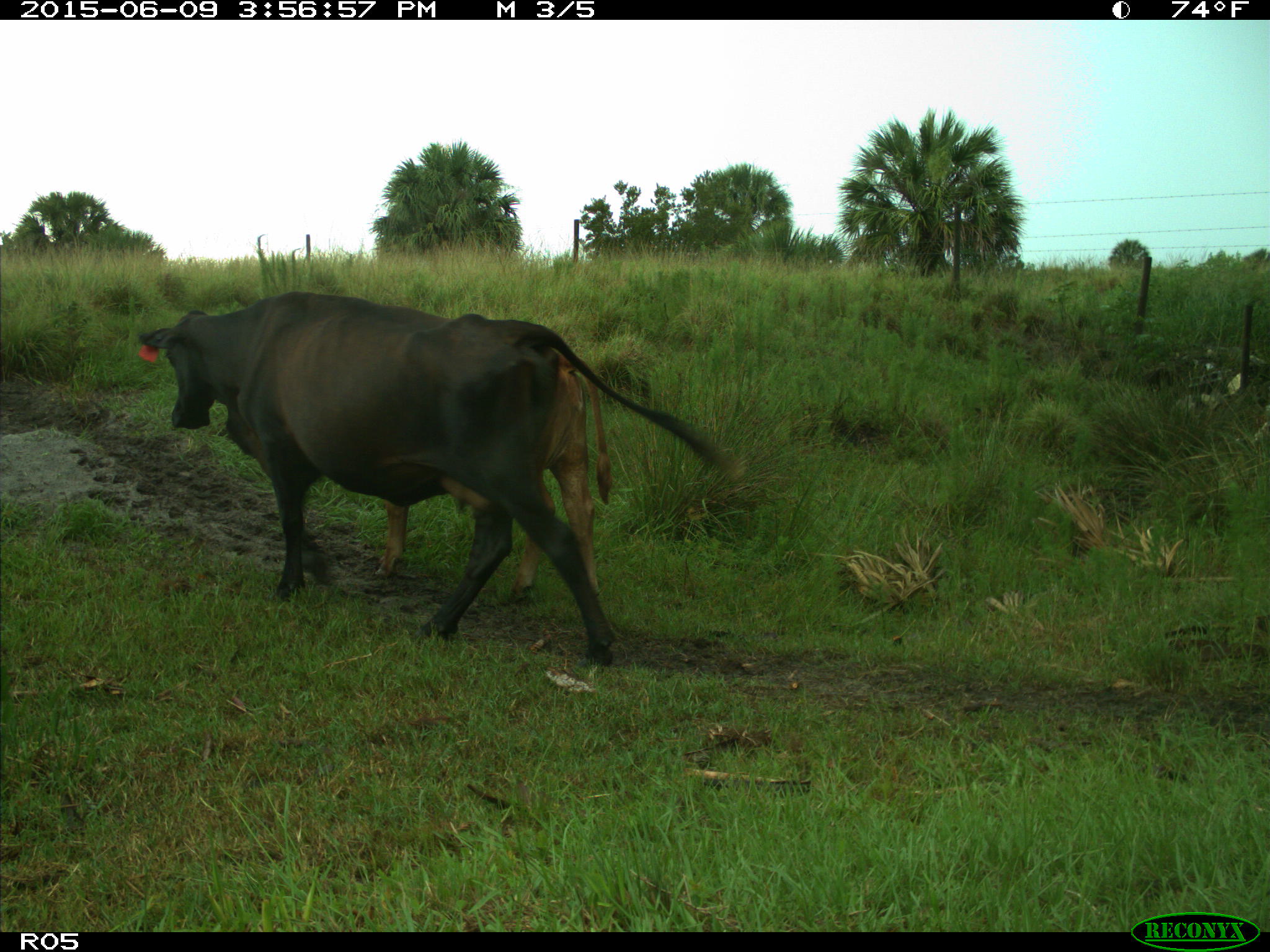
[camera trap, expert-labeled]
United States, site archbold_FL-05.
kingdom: Animalia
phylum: Chordata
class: Mammalia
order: Artiodactyla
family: Bovidae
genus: Bos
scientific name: Bos taurus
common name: domestic cow